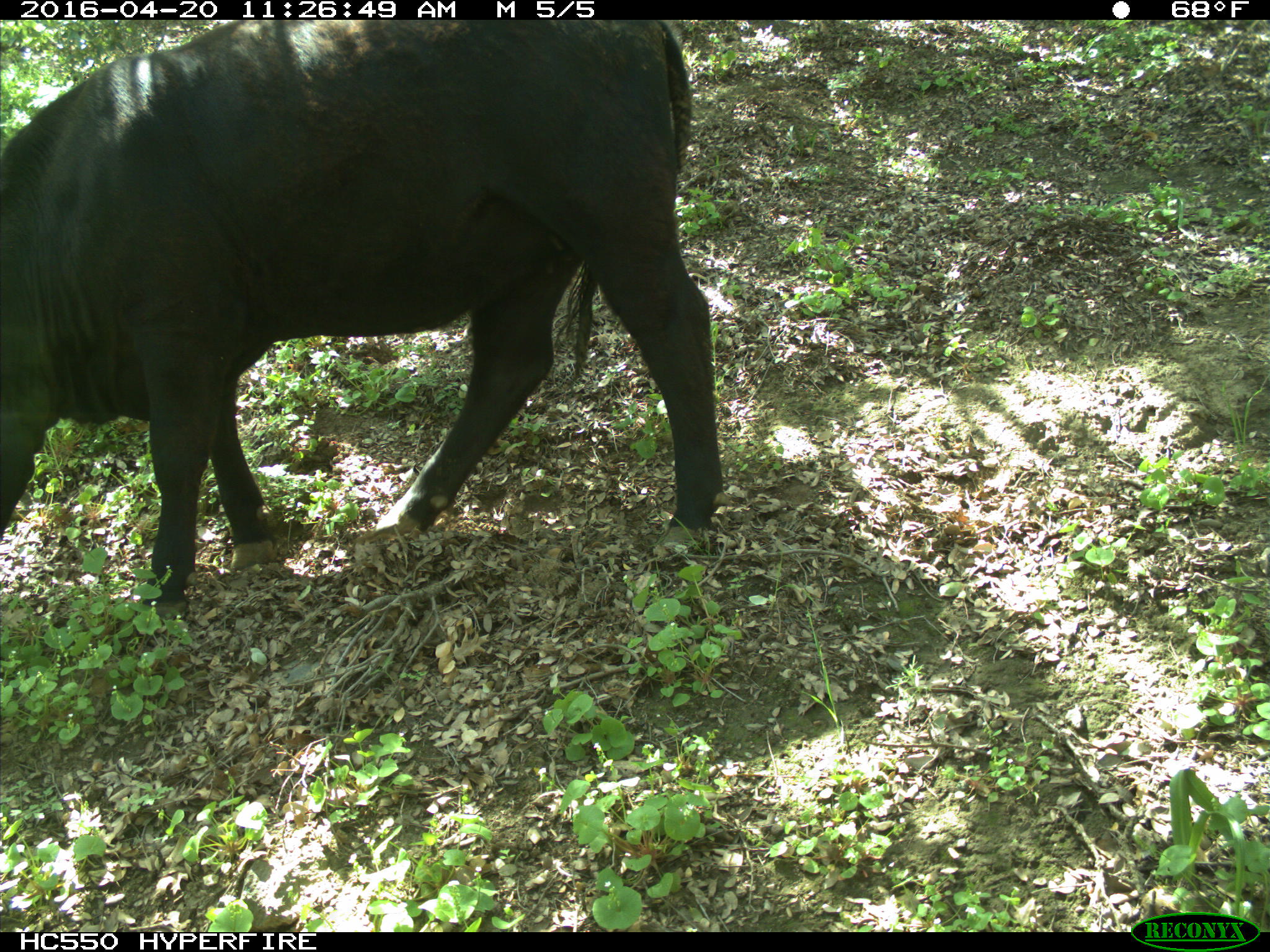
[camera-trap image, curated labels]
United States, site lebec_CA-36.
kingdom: Animalia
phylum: Chordata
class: Mammalia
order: Artiodactyla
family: Bovidae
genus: Bos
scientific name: Bos taurus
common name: domestic cow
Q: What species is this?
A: Bos taurus (domestic cow).